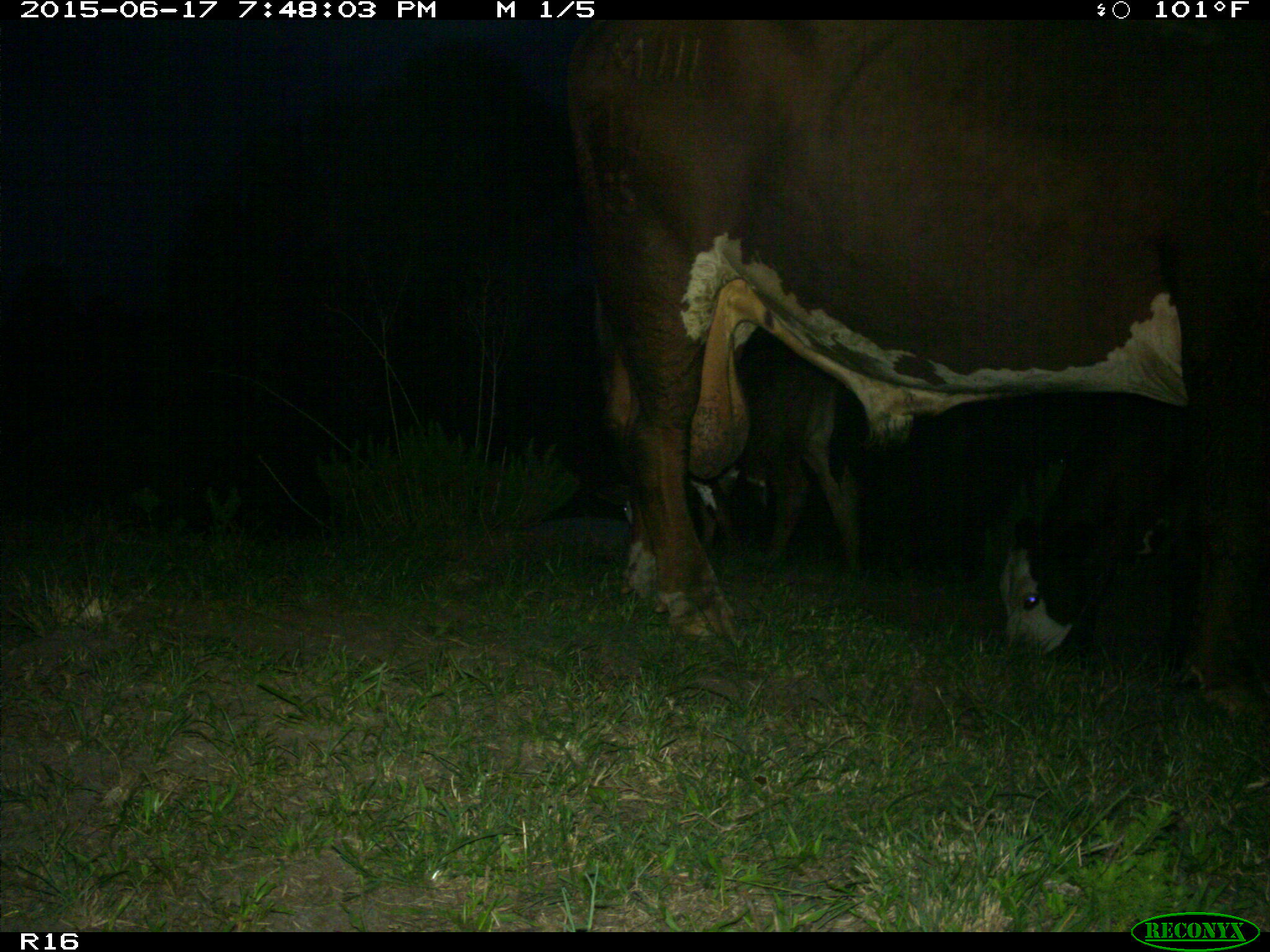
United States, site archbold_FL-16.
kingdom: Animalia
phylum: Chordata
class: Mammalia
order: Artiodactyla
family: Bovidae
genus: Bos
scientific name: Bos taurus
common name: domestic cow